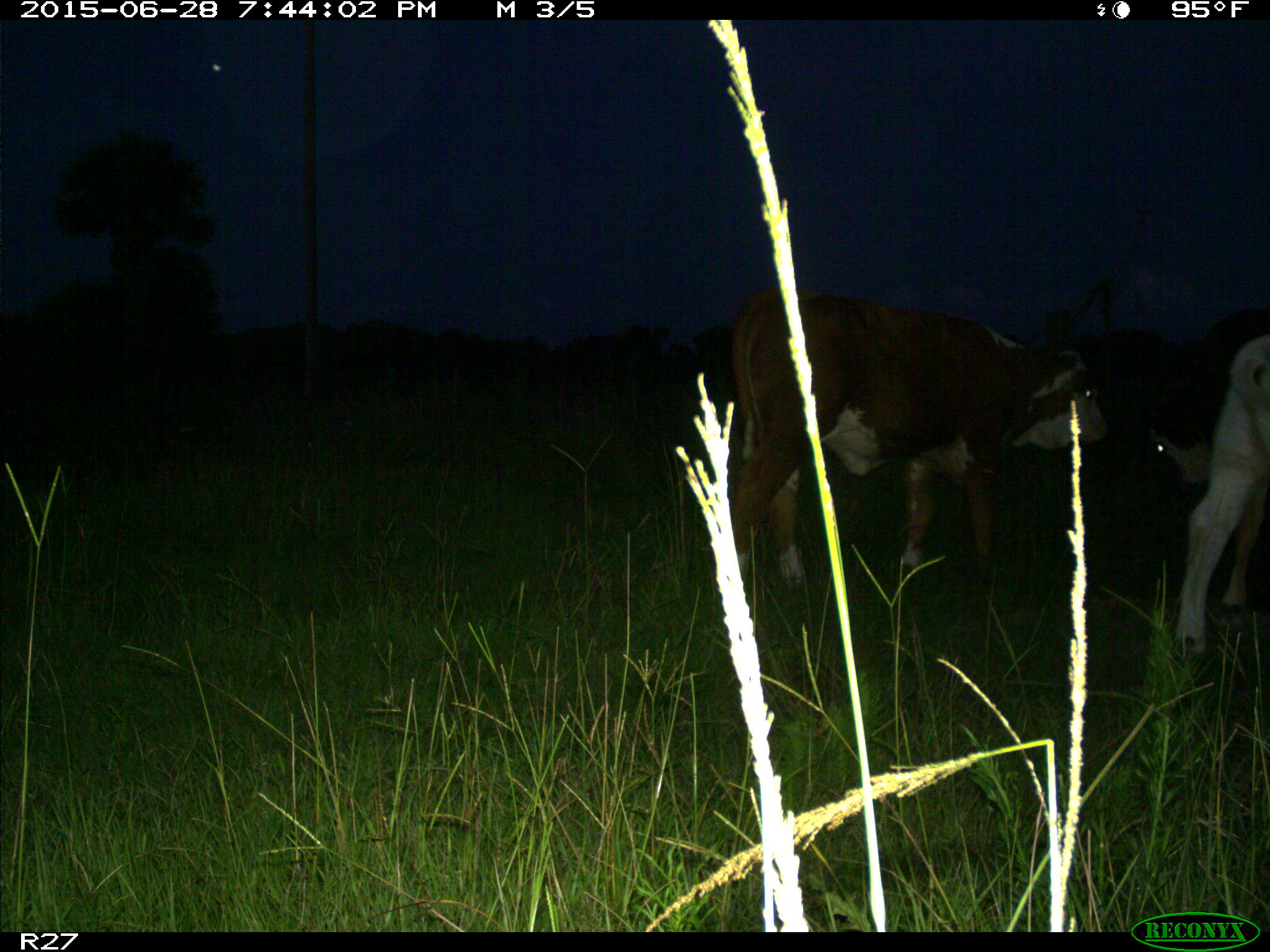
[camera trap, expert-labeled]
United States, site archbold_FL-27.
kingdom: Animalia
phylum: Chordata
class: Mammalia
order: Artiodactyla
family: Bovidae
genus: Bos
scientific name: Bos taurus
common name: domestic cow